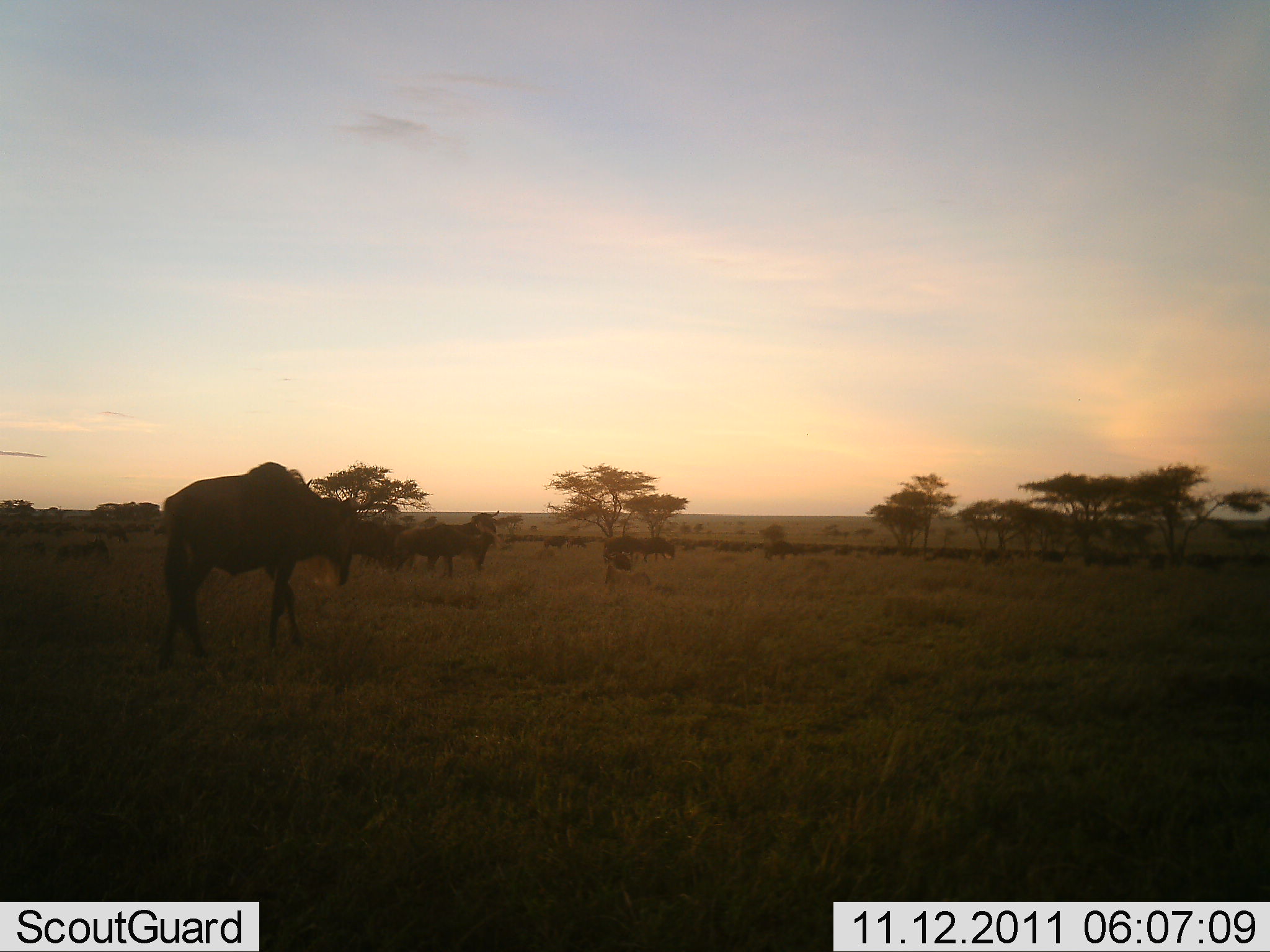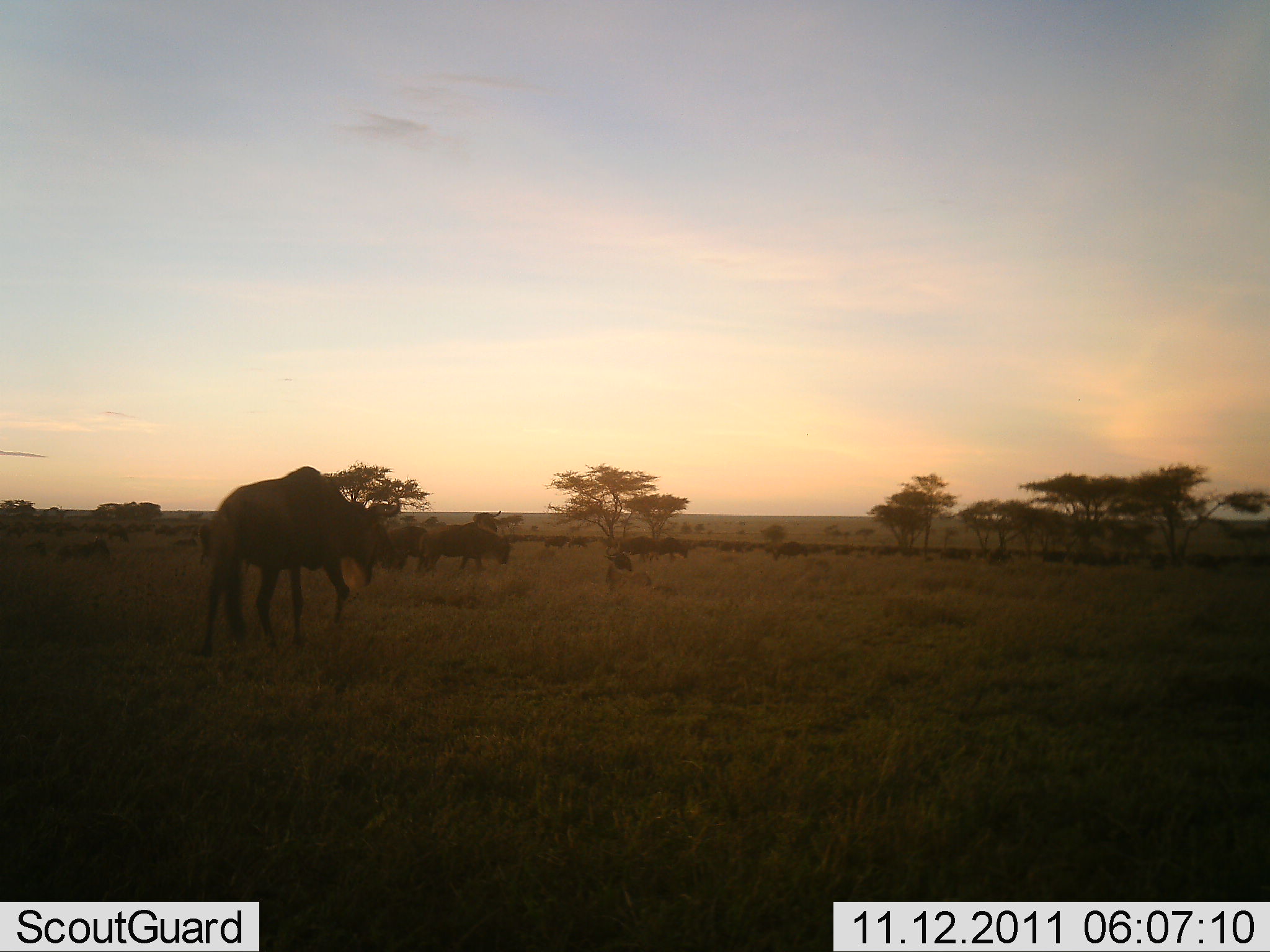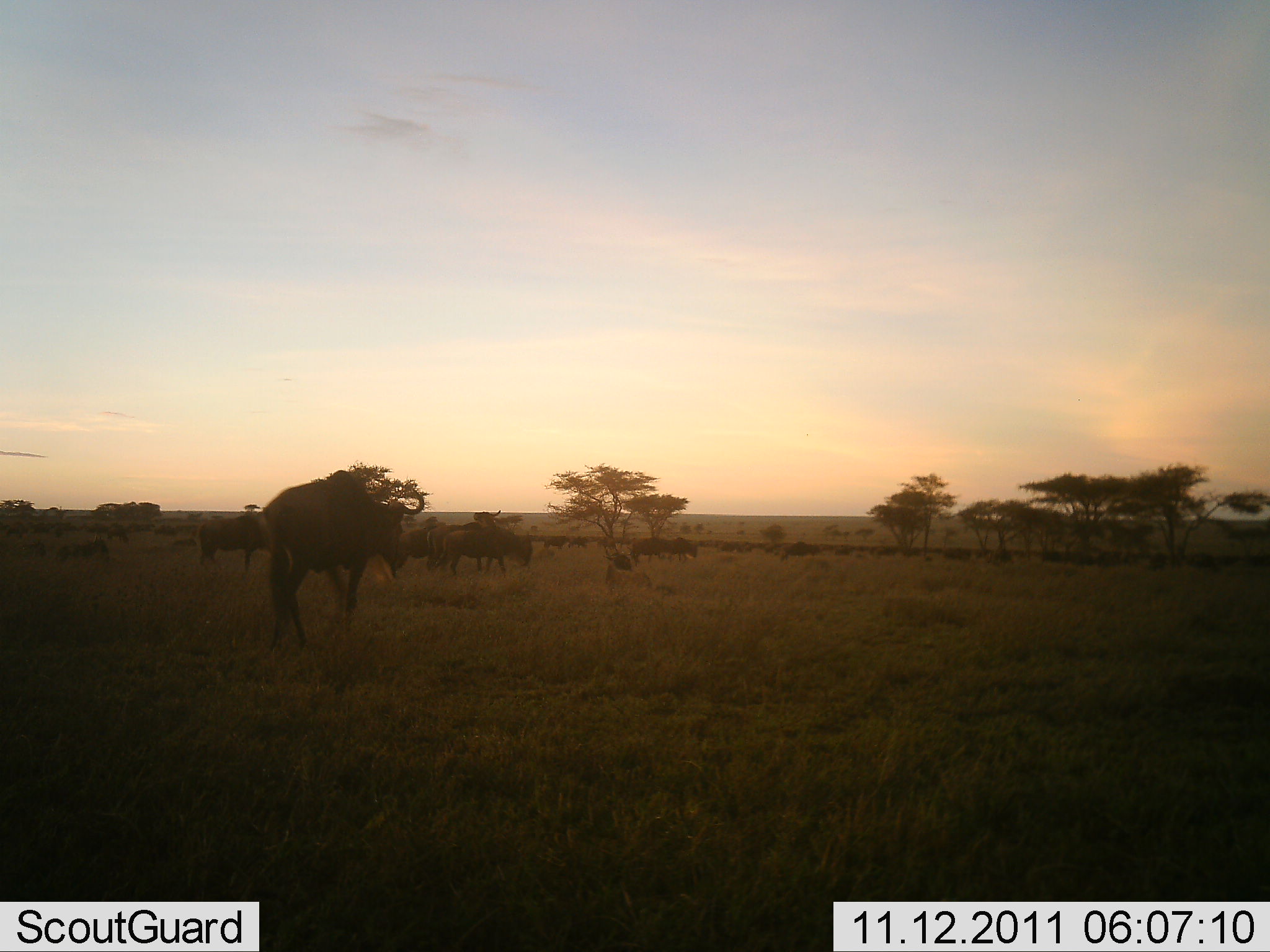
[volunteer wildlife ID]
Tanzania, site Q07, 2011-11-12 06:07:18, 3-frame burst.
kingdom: Animalia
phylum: Chordata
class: Mammalia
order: Artiodactyla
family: Bovidae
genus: Connochaetes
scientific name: Connochaetes taurinus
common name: blue wildebeest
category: wildebeest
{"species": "wildebeest (blue wildebeest) (Connochaetes taurinus)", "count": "11-50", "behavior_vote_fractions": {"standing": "23%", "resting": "0%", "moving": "92%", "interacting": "0%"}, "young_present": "8%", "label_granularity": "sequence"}